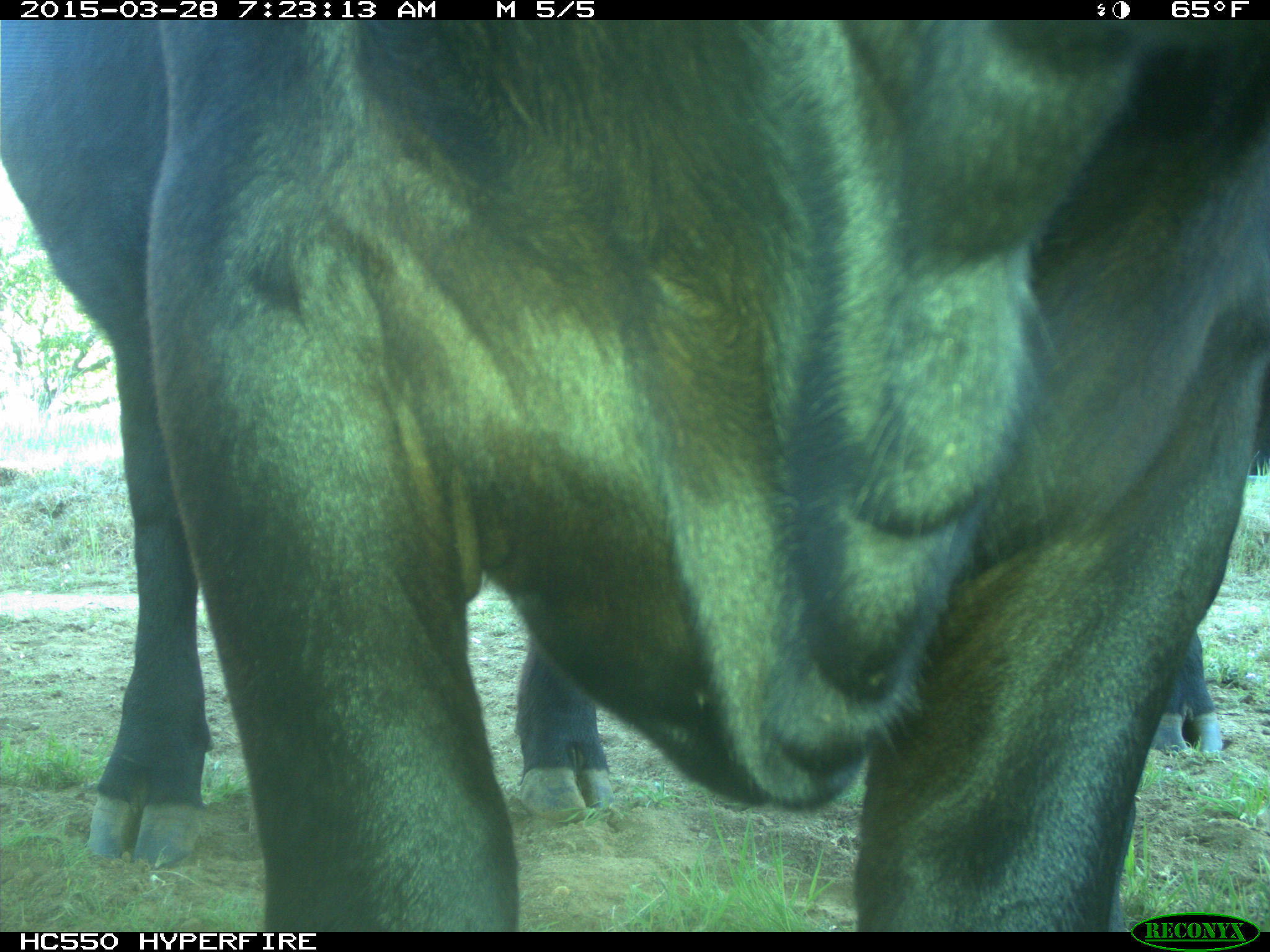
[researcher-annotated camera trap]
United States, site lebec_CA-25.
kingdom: Animalia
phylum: Chordata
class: Mammalia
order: Artiodactyla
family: Bovidae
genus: Bos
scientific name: Bos taurus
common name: domestic cow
Bos taurus (domestic cow).